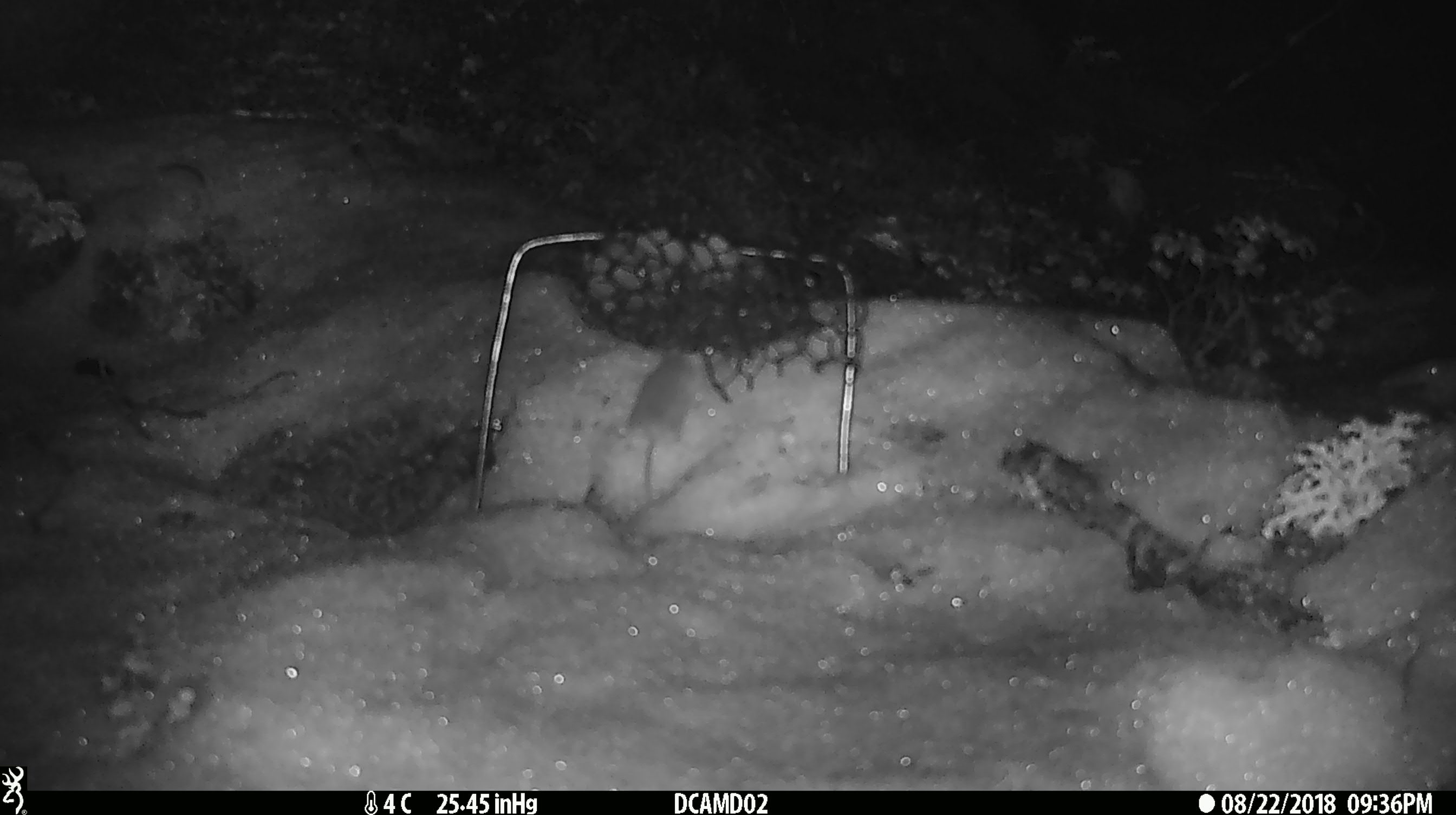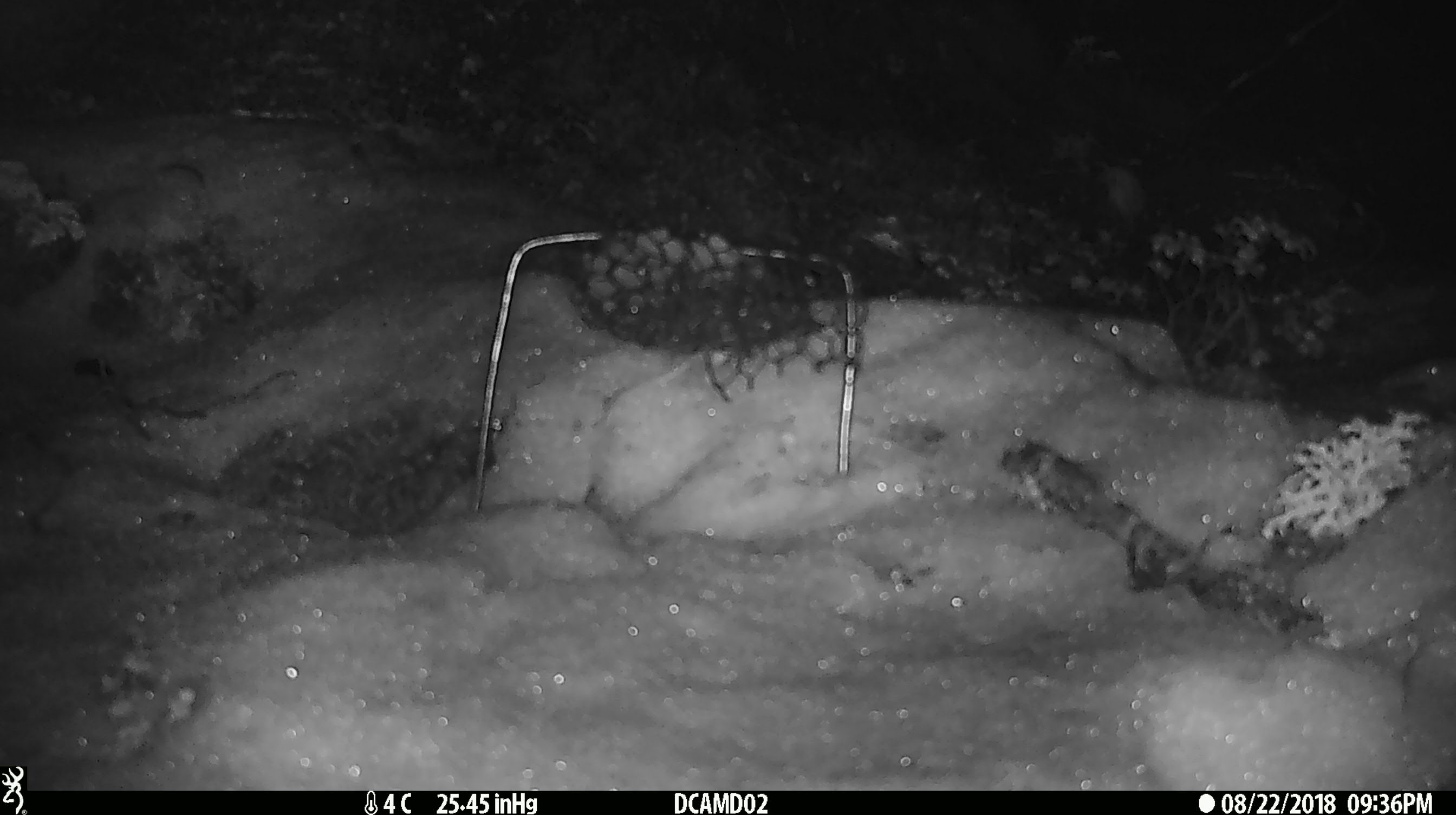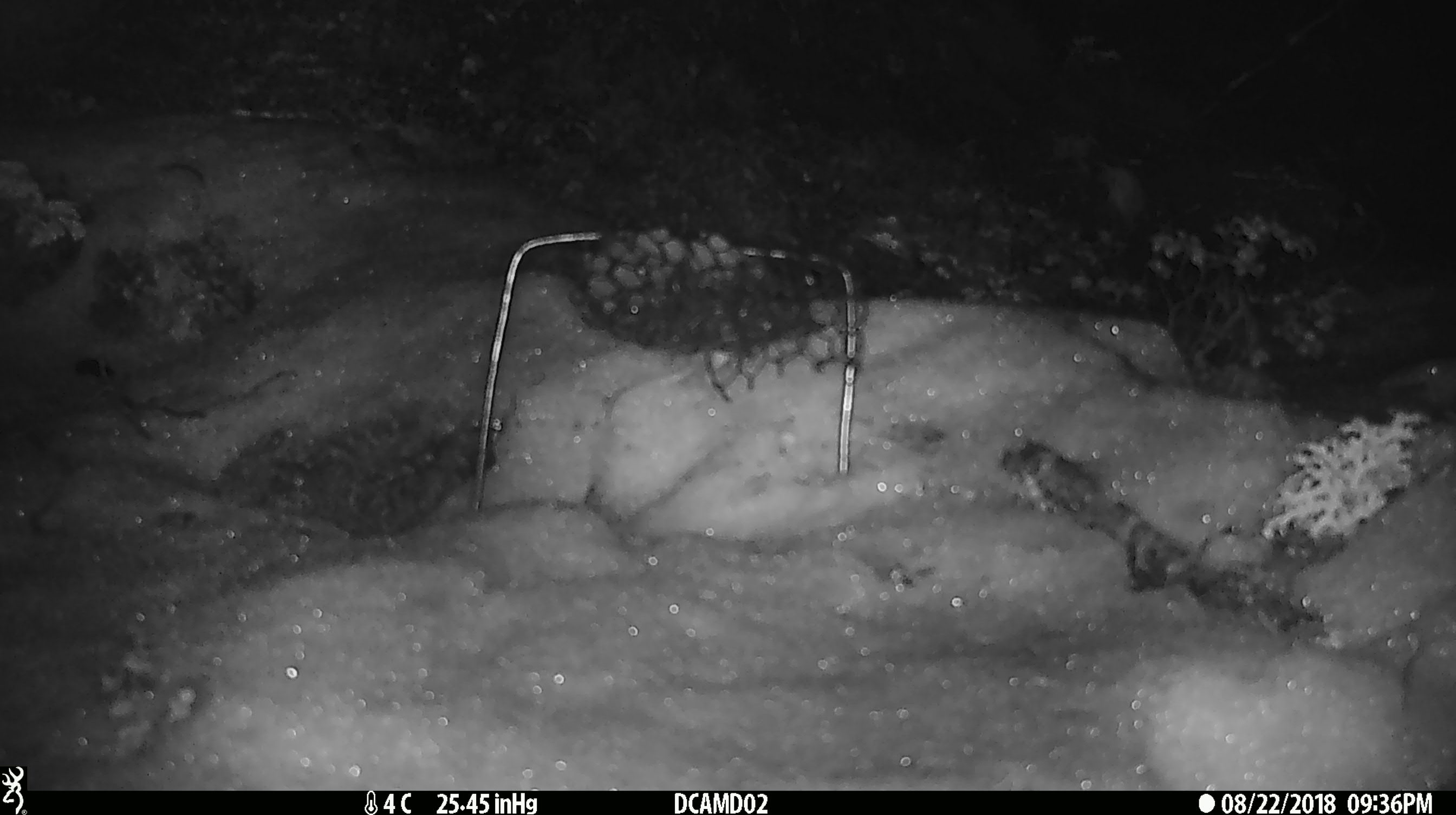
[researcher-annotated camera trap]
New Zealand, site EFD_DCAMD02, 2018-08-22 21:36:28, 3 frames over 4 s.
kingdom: Animalia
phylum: Chordata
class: Mammalia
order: Rodentia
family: Muridae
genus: Mus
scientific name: Mus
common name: mouse